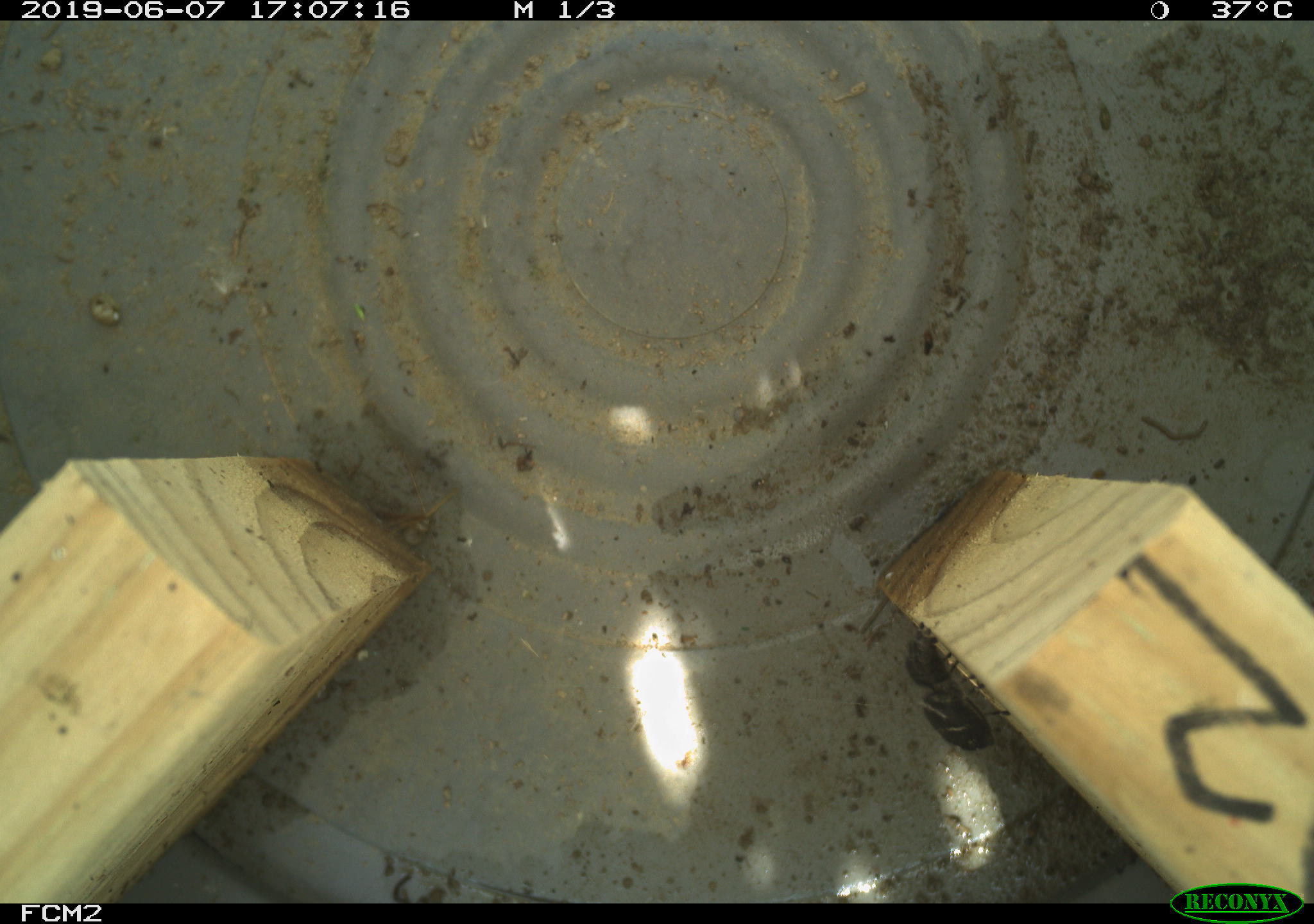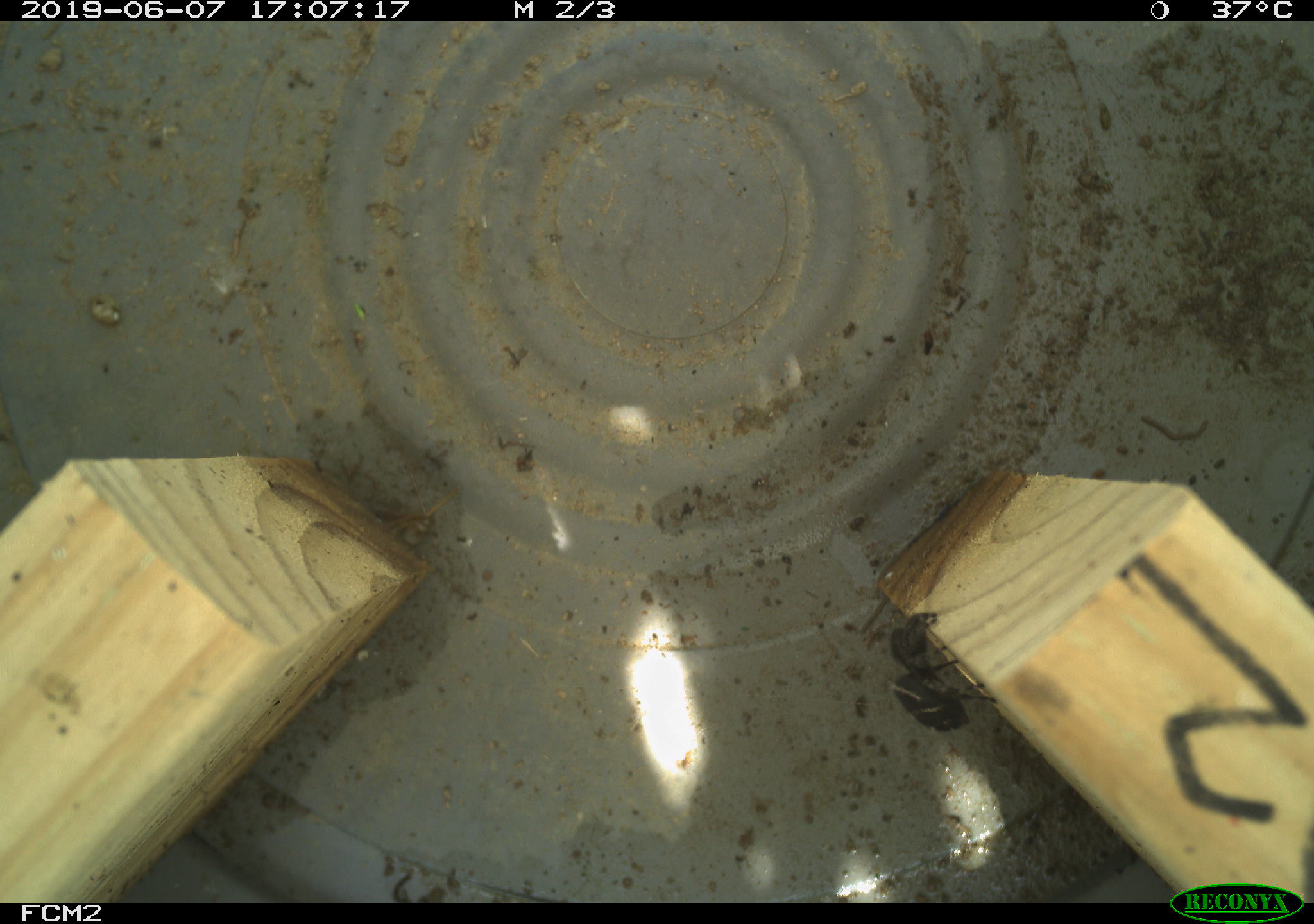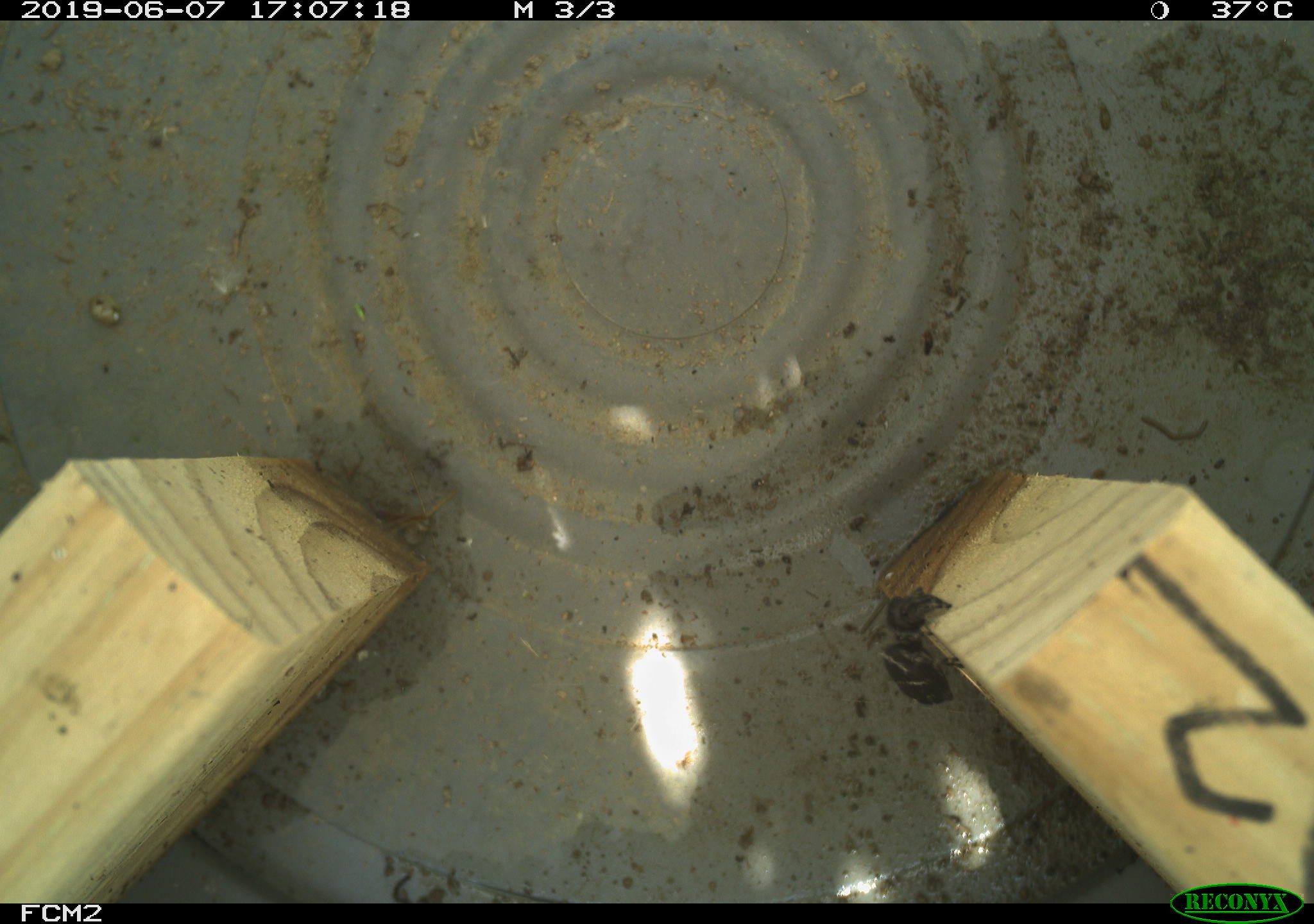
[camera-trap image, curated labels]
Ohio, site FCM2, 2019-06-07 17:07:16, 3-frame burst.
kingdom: Animalia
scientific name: Animalia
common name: animal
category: invertebrate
Invertebrate (animal) (Animalia).